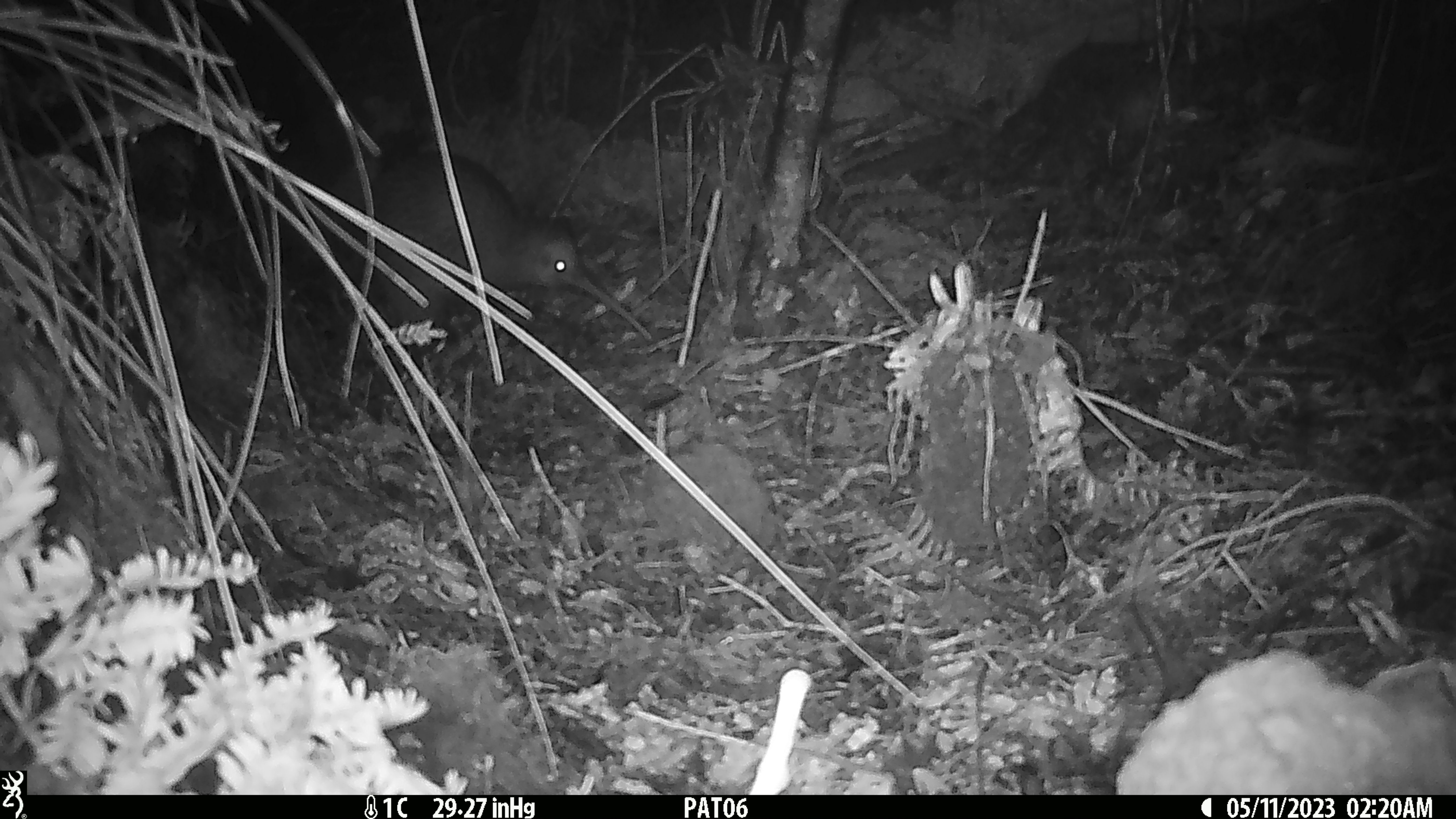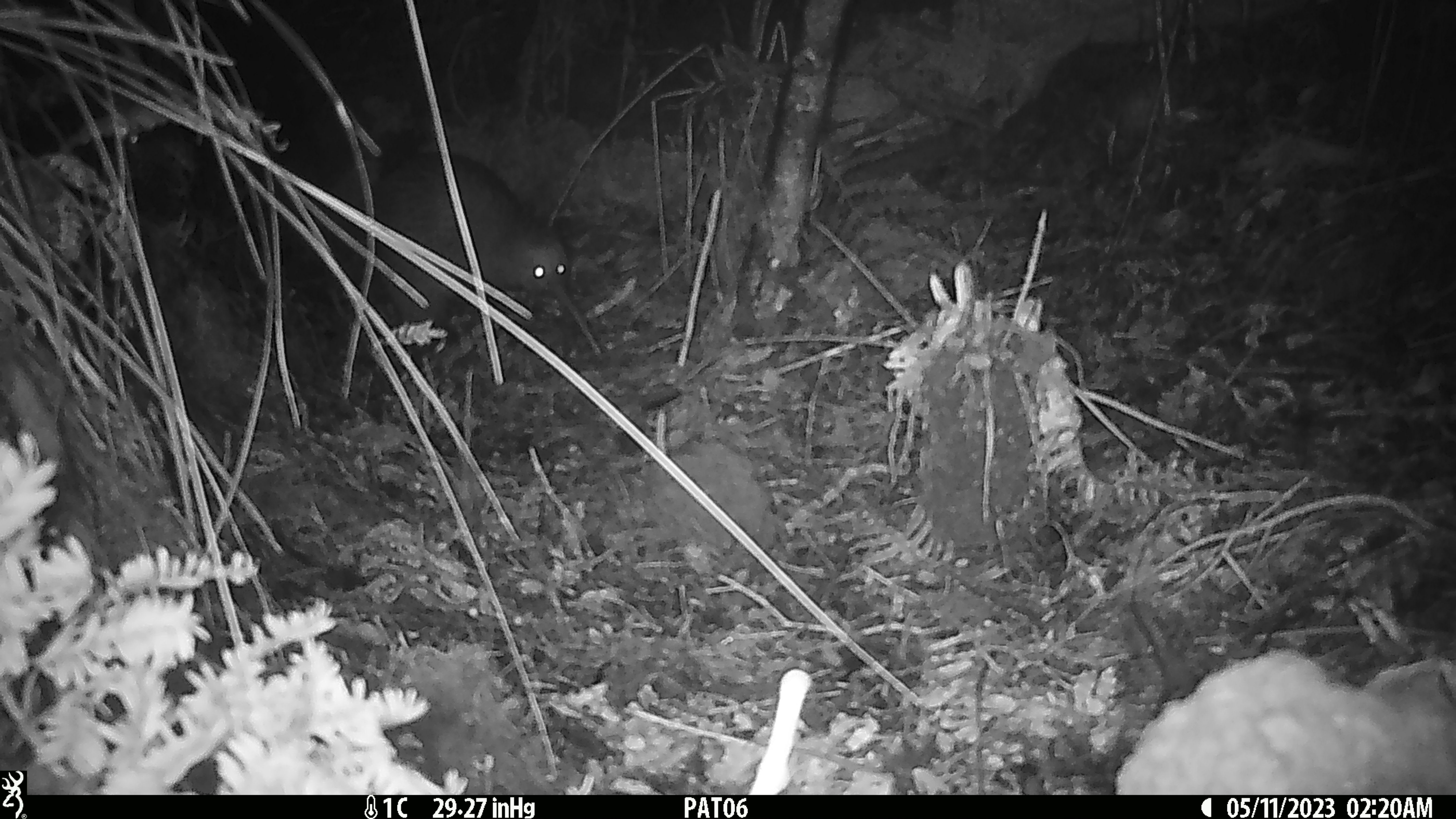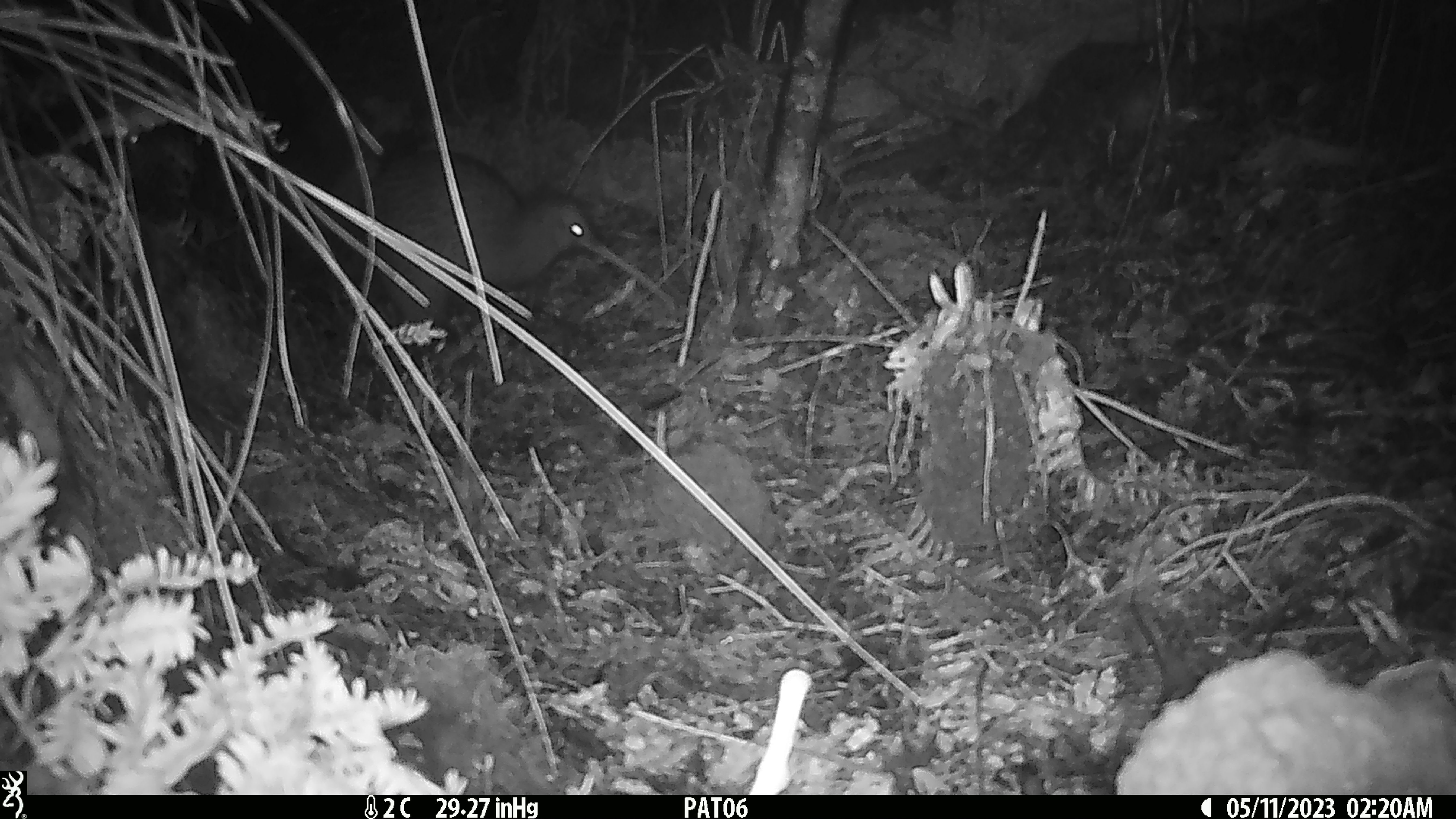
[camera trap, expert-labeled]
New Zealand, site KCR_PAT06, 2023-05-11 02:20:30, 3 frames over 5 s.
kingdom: Animalia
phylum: Chordata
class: Aves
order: Apterygiformes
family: Apterygidae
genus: Apteryx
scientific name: Apteryx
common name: kiwi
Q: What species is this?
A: Kiwi (Apteryx).